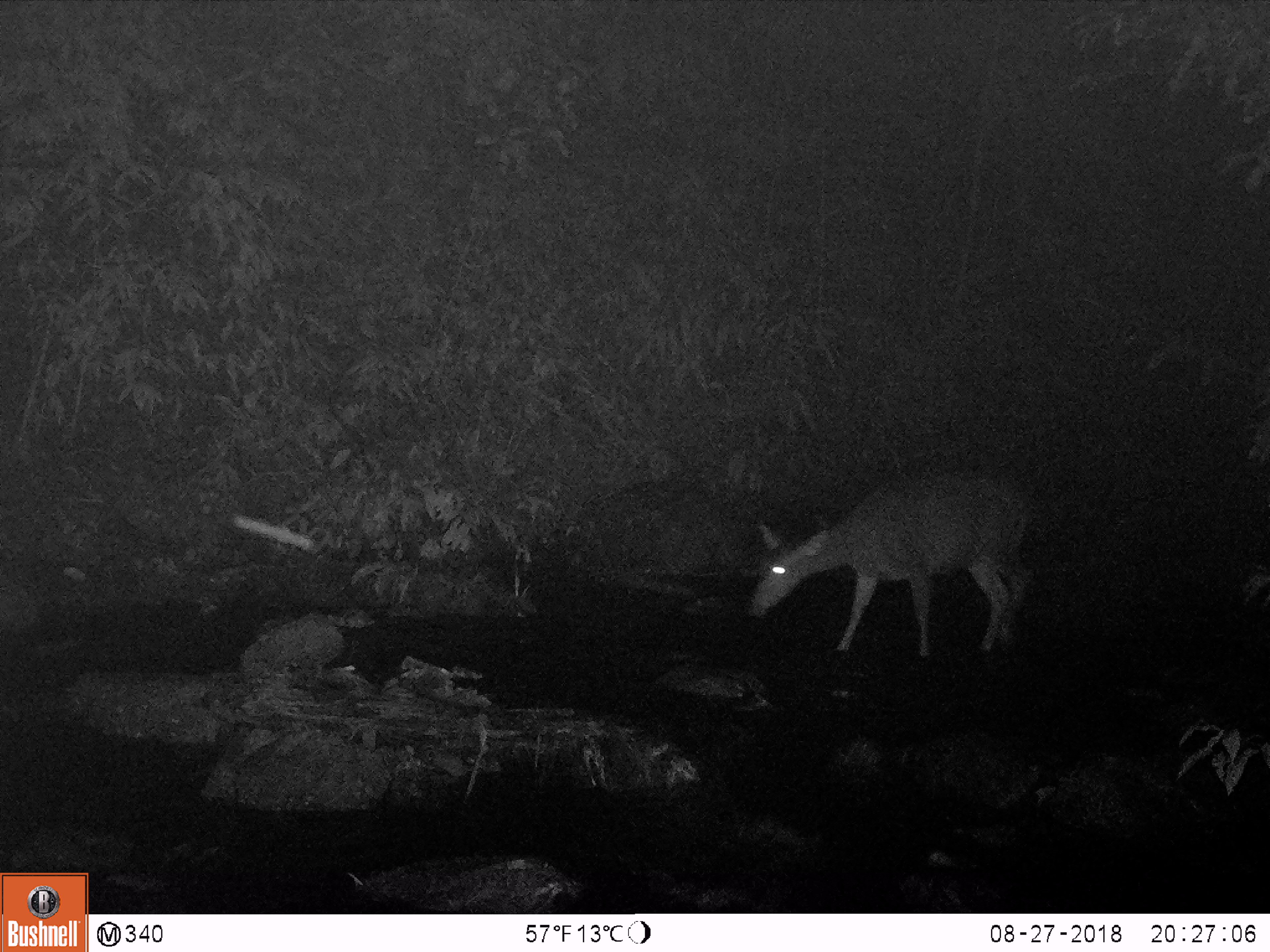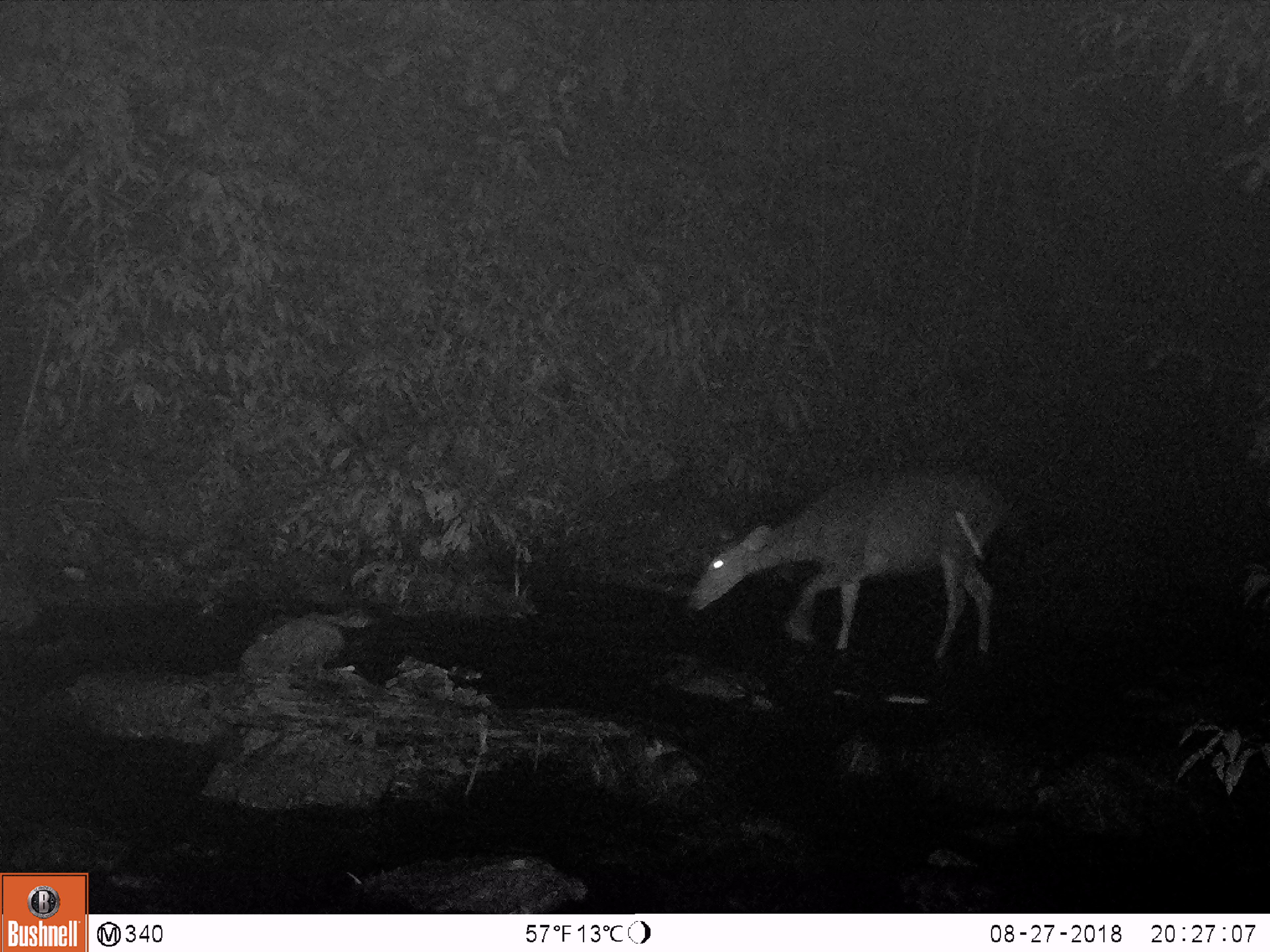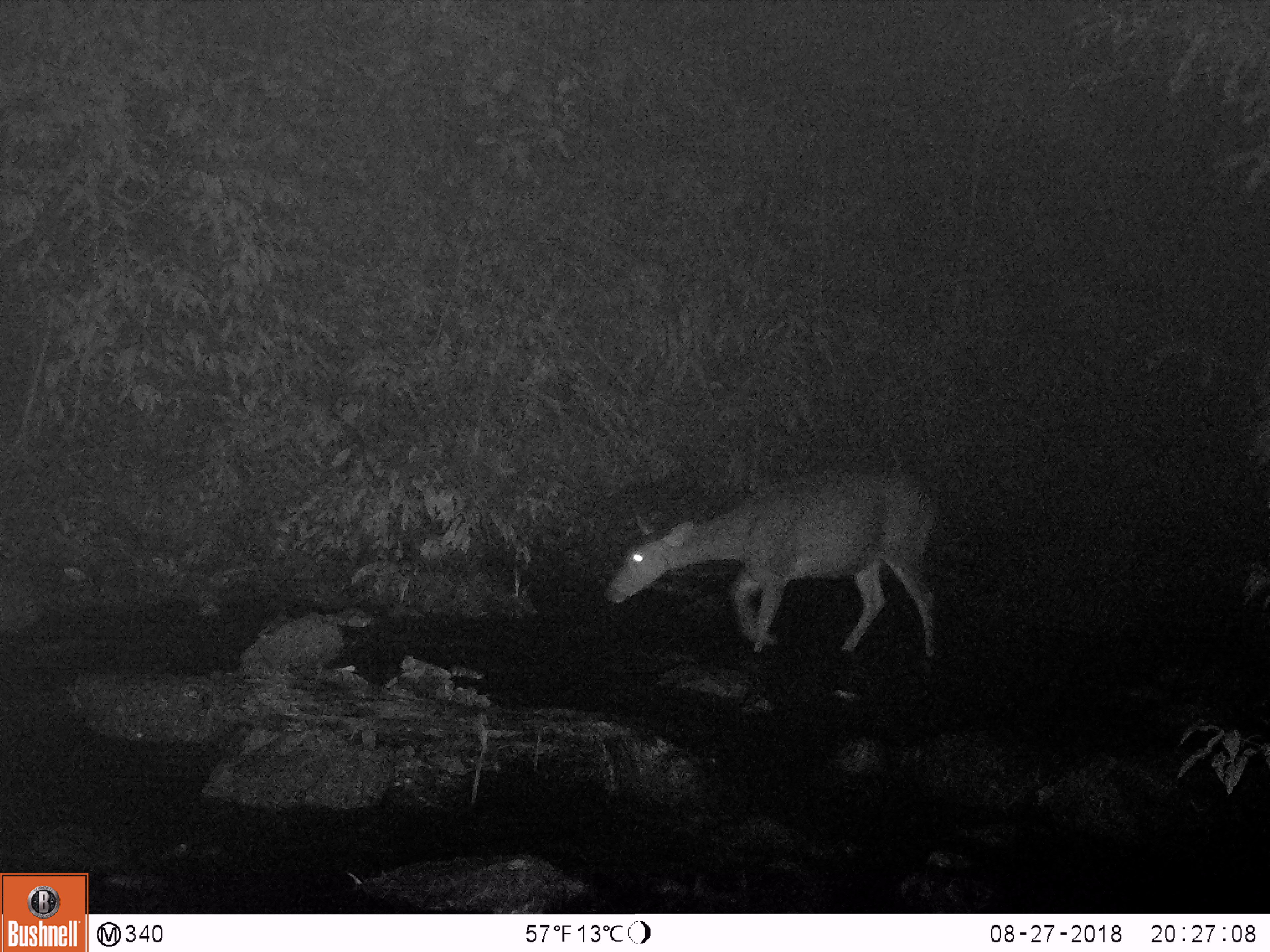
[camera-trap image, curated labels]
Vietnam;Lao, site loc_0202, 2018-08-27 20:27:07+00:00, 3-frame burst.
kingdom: Animalia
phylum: Chordata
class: Mammalia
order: Artiodactyla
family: Cervidae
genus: Rusa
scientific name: Rusa unicolor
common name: sambar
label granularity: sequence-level